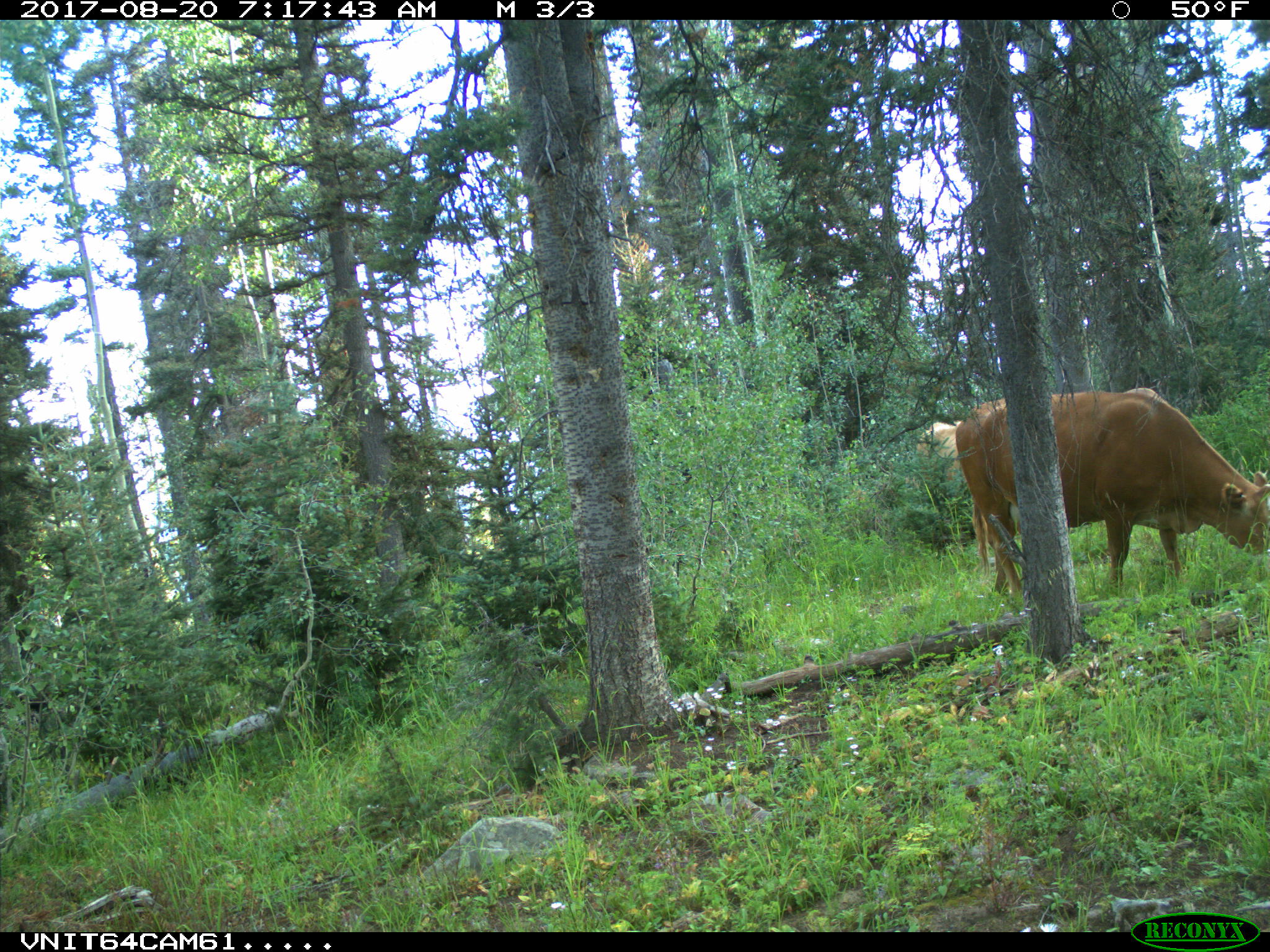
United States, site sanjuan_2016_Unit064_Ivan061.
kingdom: Animalia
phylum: Chordata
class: Mammalia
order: Artiodactyla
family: Bovidae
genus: Bos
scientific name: Bos taurus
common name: domestic cow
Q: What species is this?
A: Bos taurus (domestic cow).